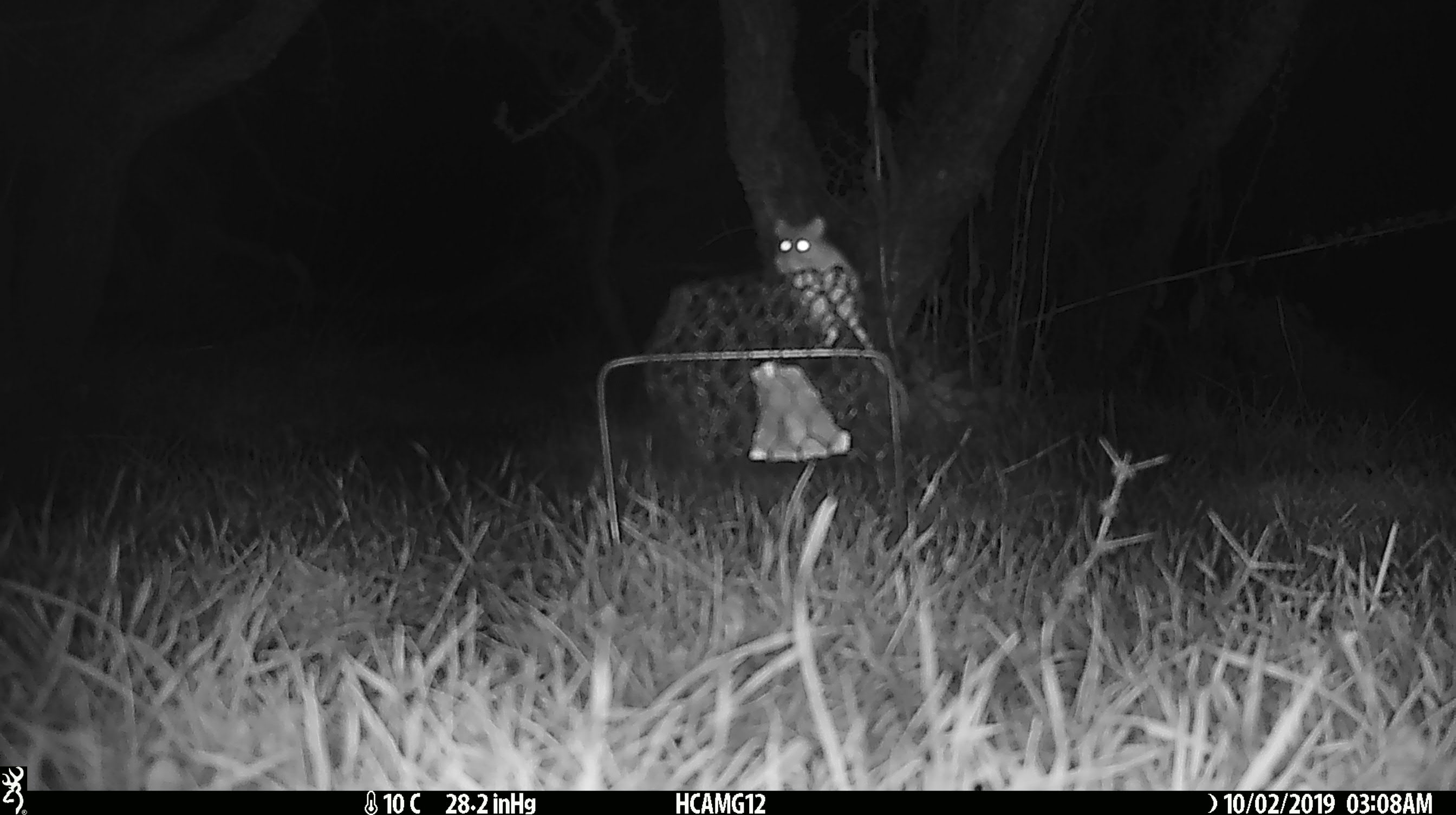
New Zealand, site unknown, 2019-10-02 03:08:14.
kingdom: Animalia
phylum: Chordata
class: Mammalia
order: Rodentia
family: Muridae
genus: Mus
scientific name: Mus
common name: mouse